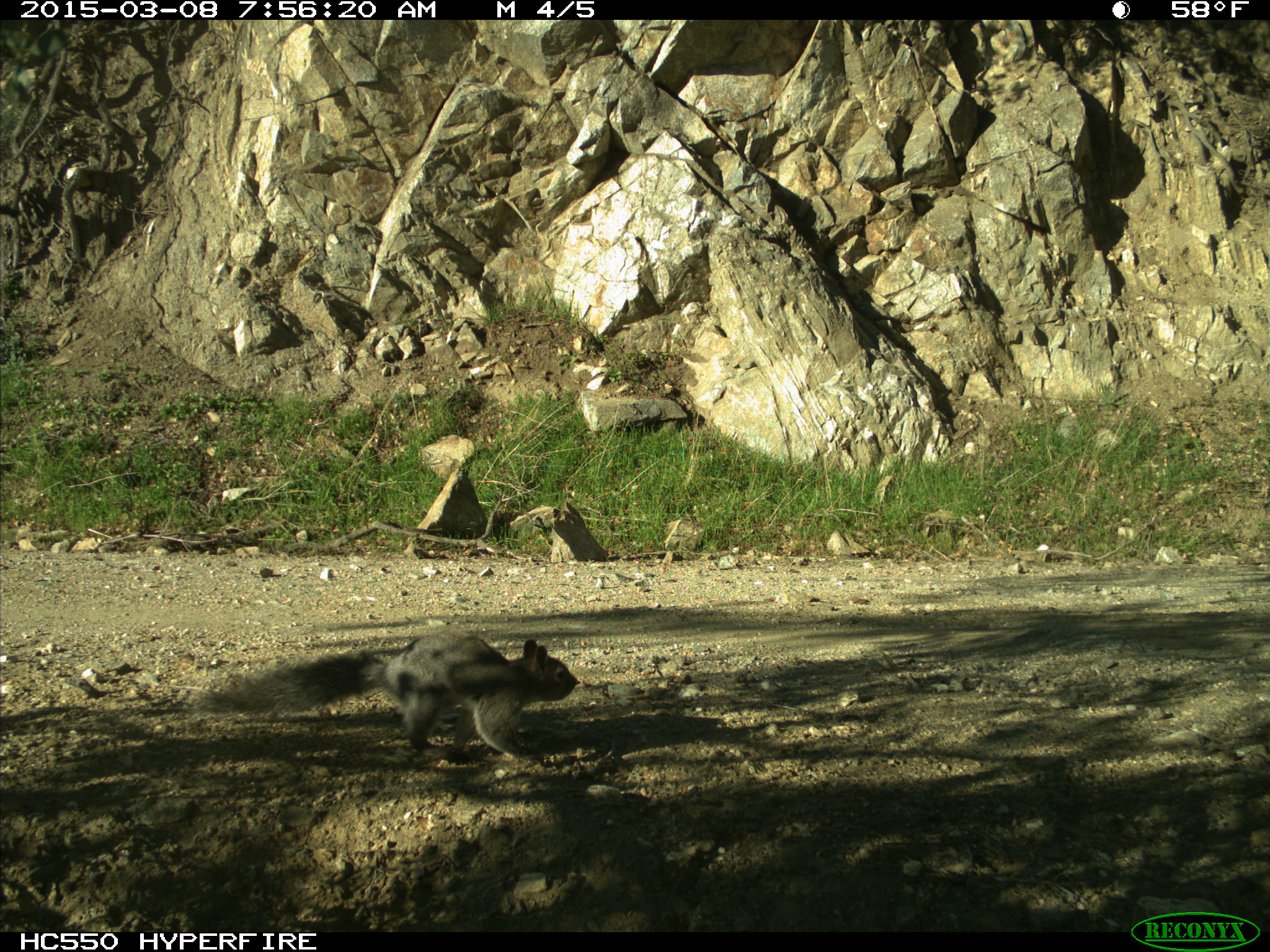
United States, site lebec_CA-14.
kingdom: Animalia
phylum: Chordata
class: Mammalia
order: Rodentia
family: Sciuridae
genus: Sciurus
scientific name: Sciurus carolinensis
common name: eastern gray squirrel